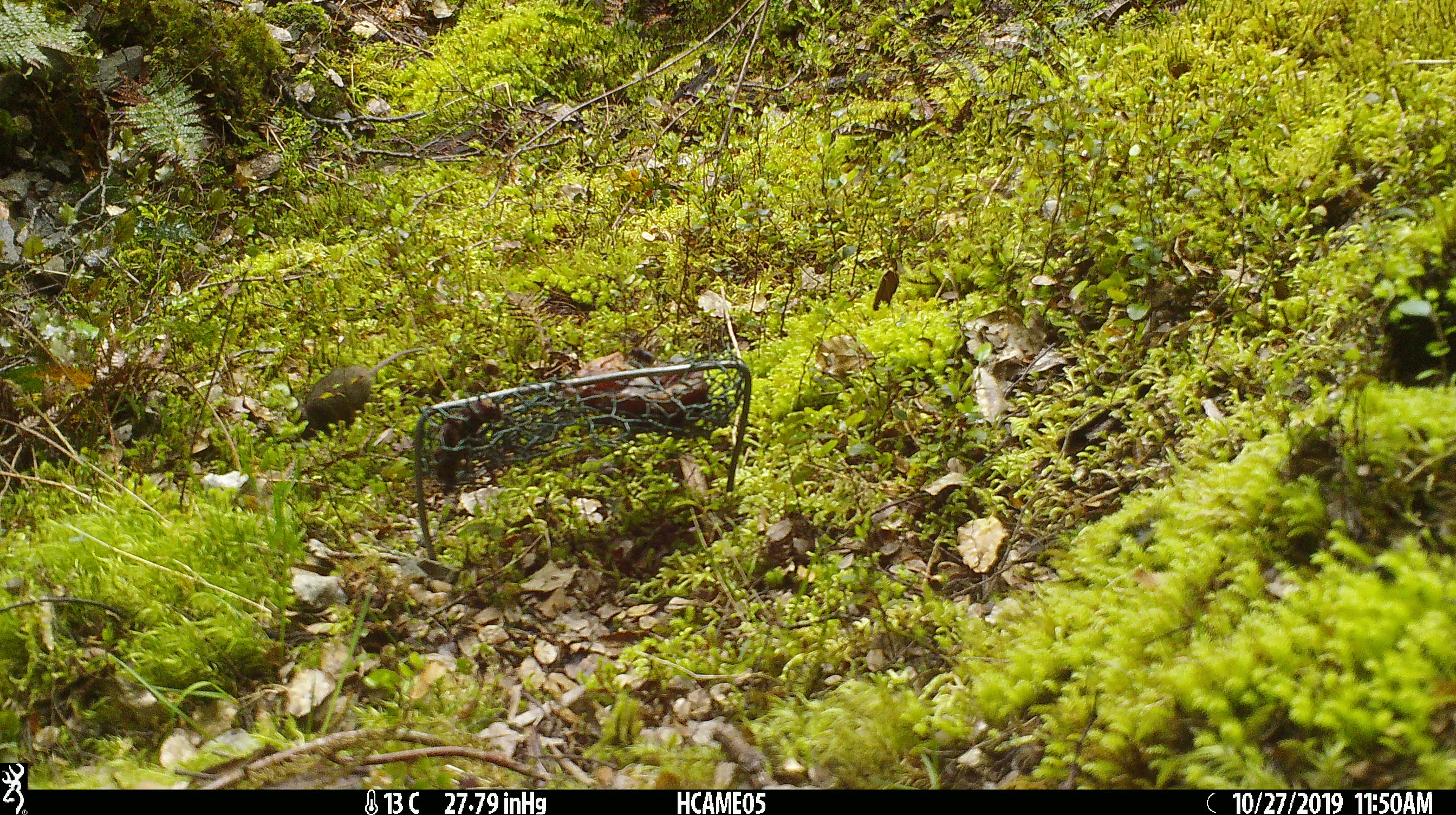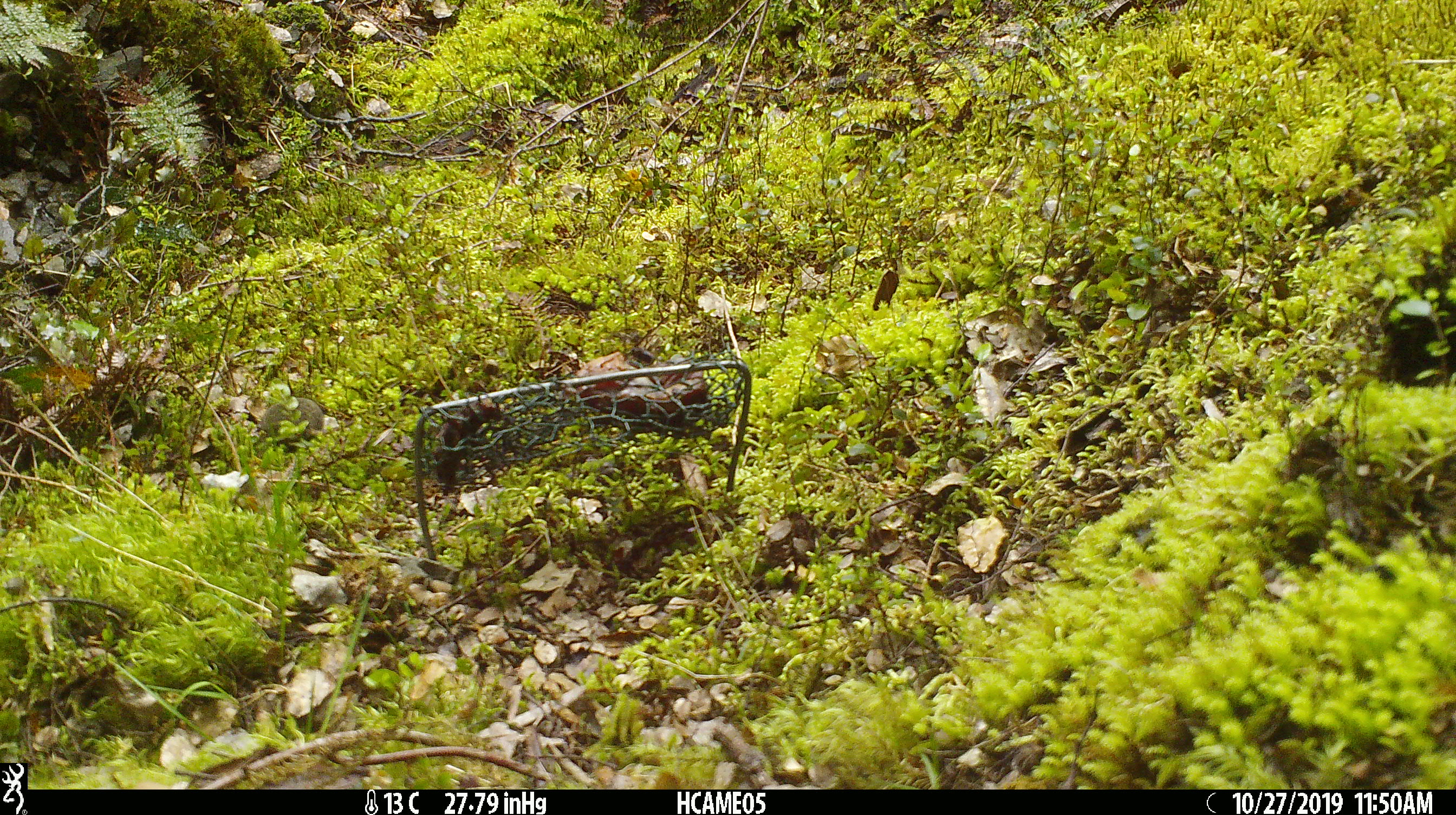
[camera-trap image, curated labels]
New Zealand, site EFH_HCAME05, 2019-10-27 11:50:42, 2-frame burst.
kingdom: Animalia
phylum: Chordata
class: Mammalia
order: Rodentia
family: Muridae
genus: Mus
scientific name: Mus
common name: mouse